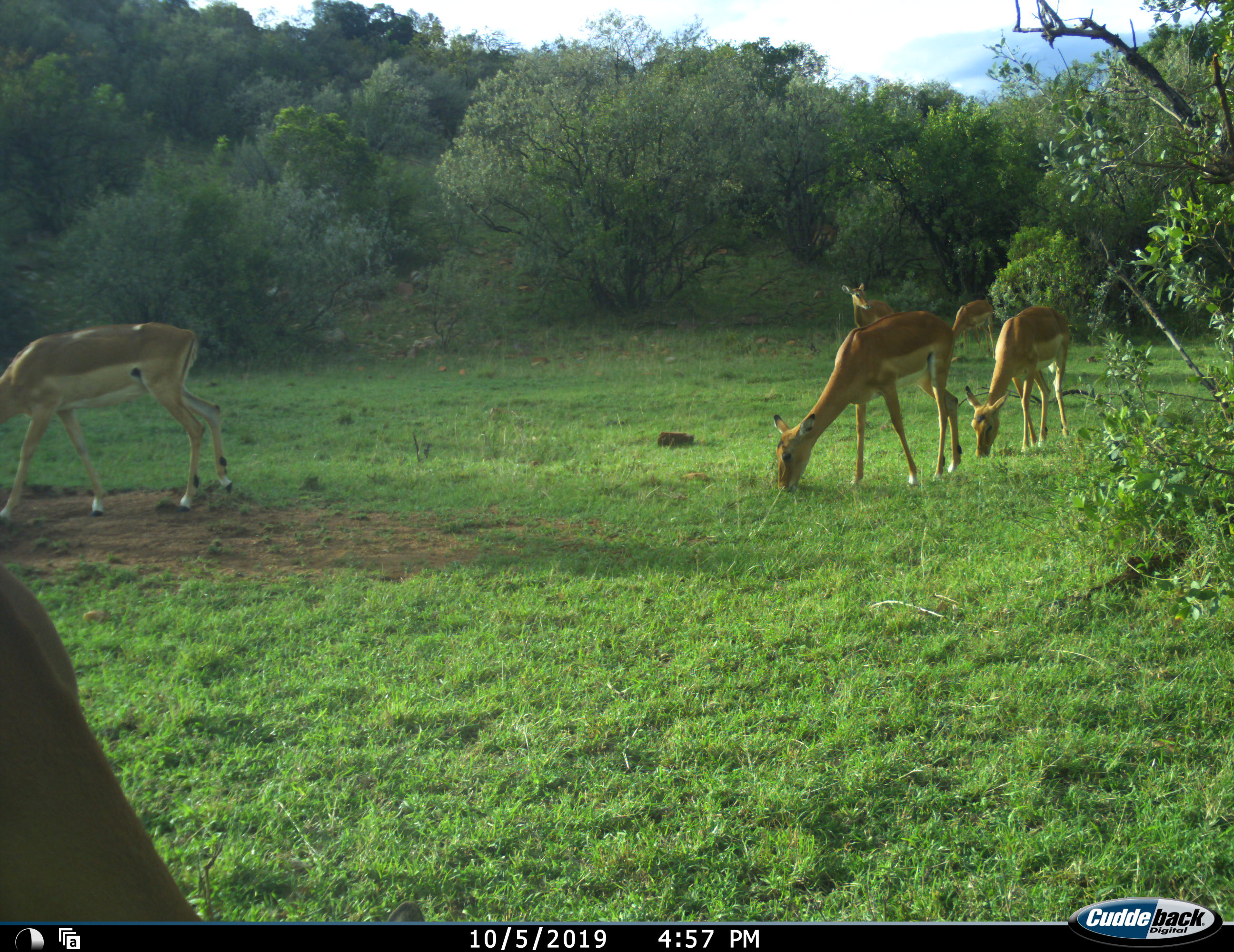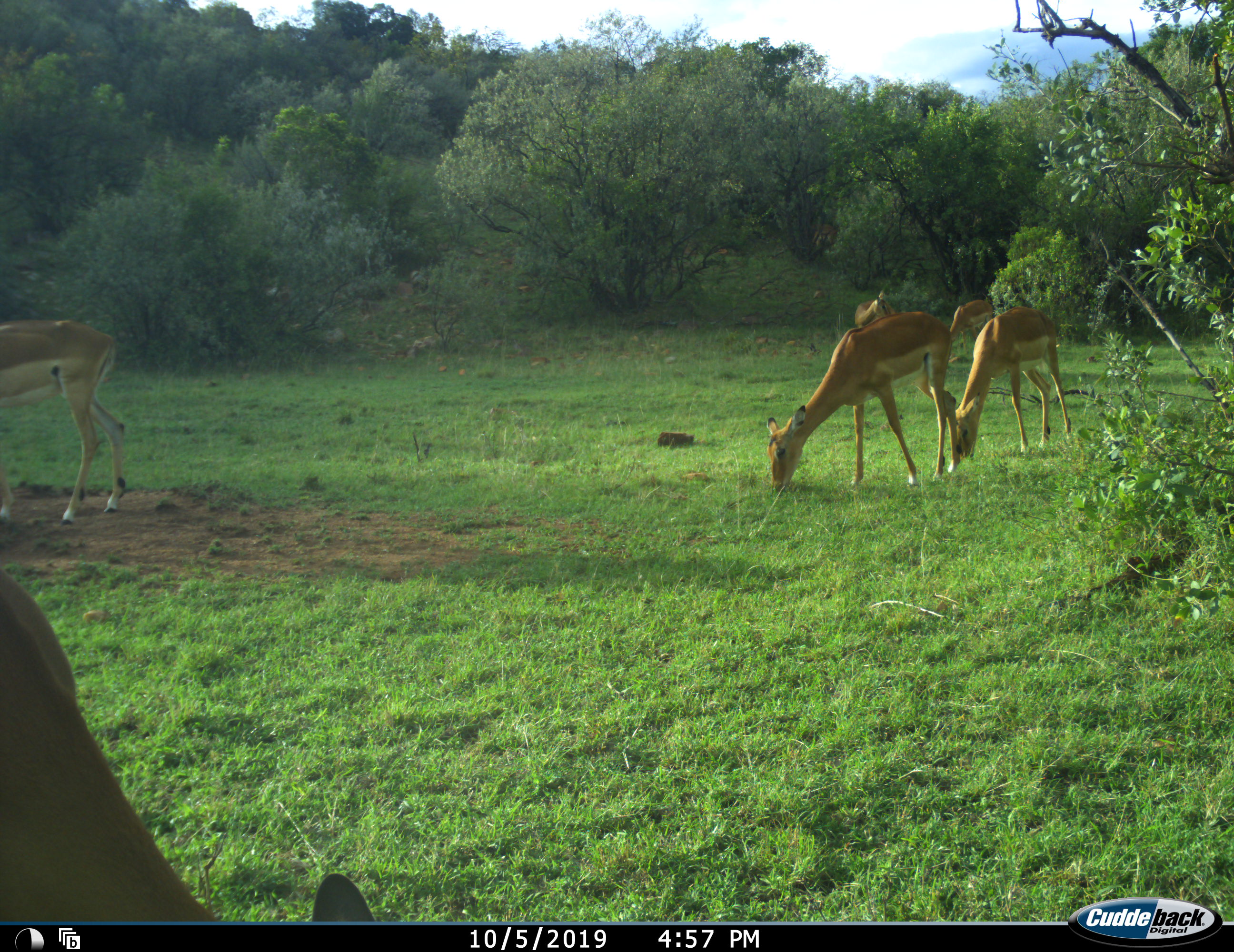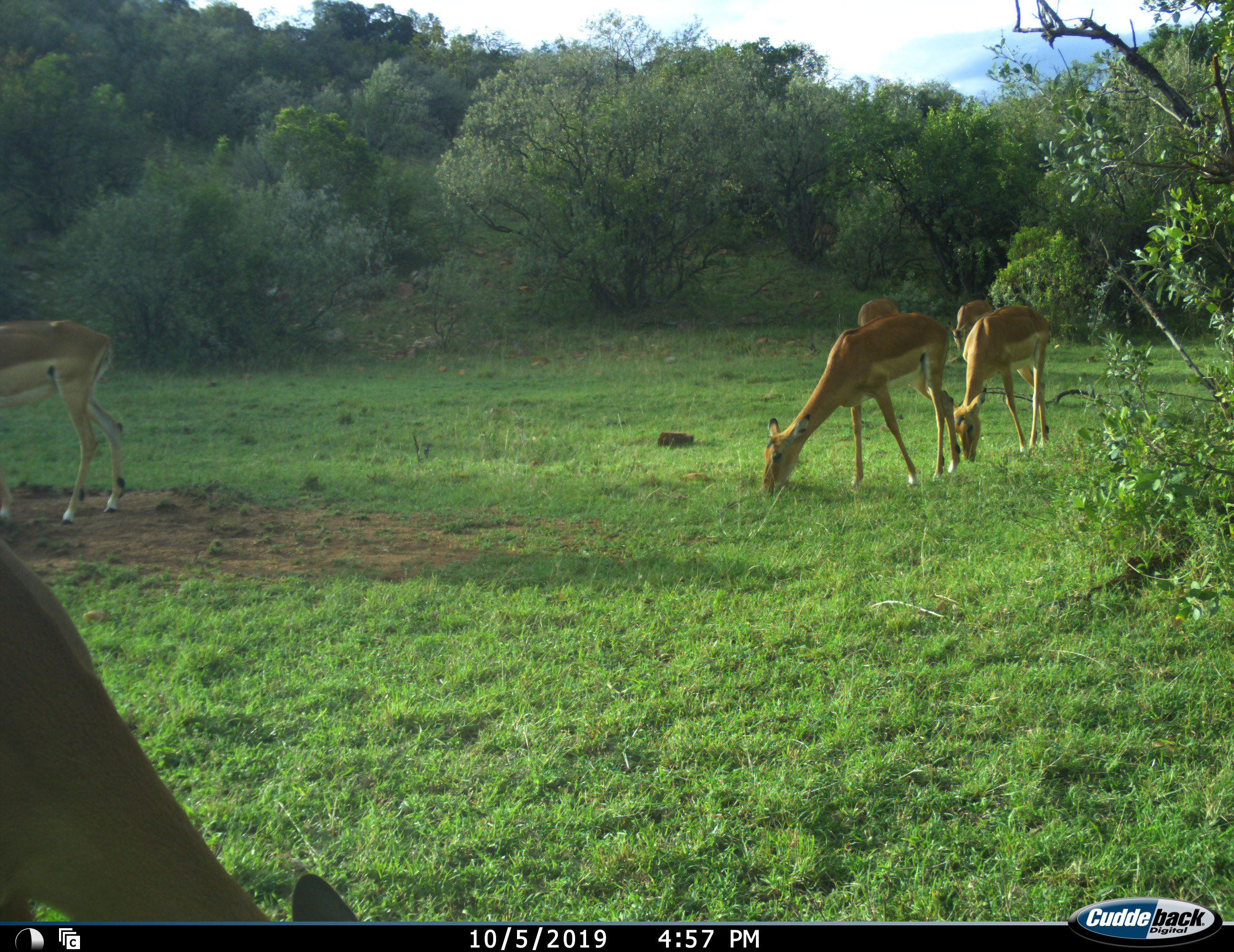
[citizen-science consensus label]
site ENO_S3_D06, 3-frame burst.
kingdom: Animalia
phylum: Chordata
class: Mammalia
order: Artiodactyla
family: Bovidae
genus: Aepyceros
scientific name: Aepyceros melampus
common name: impala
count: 6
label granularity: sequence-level